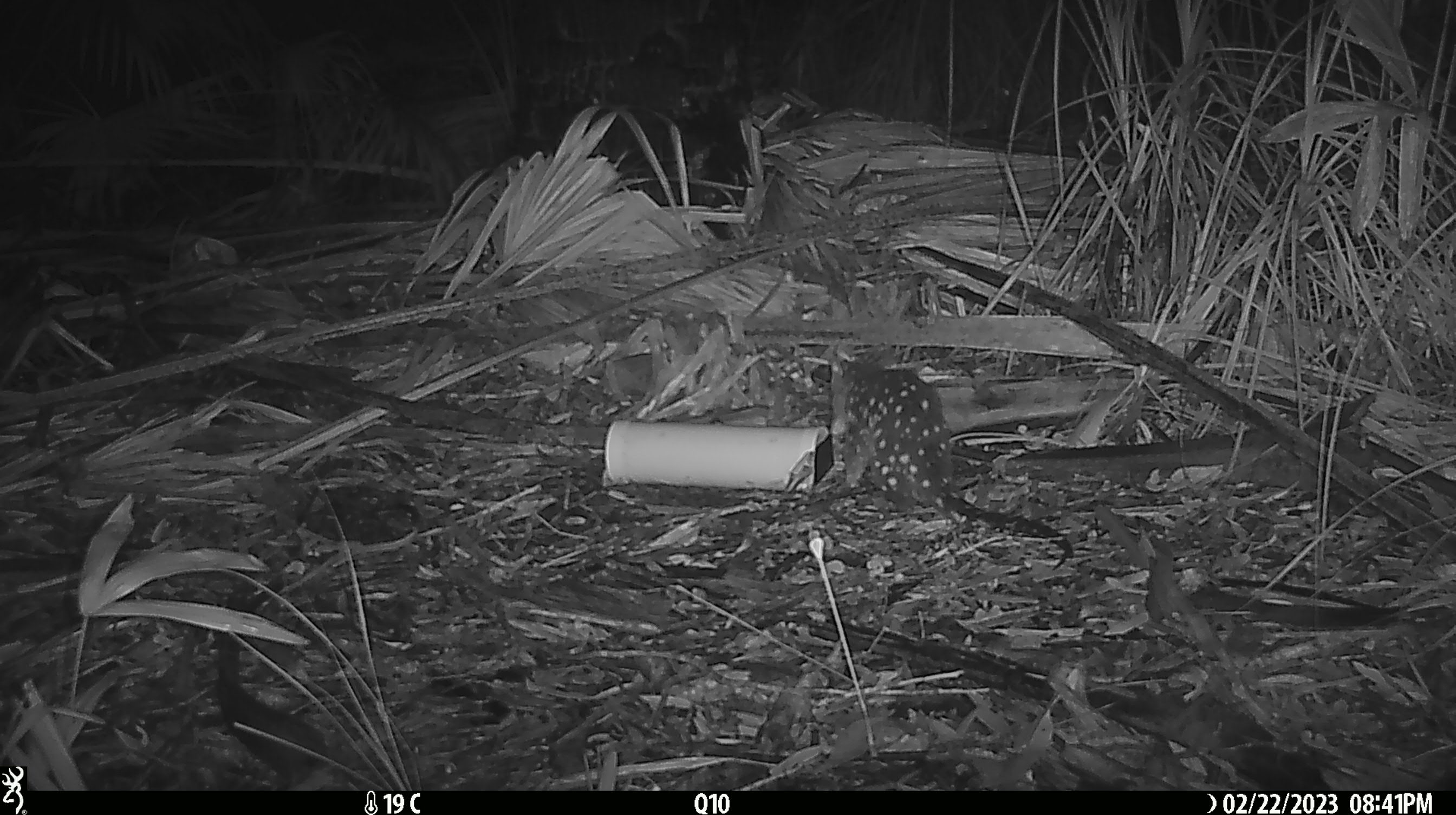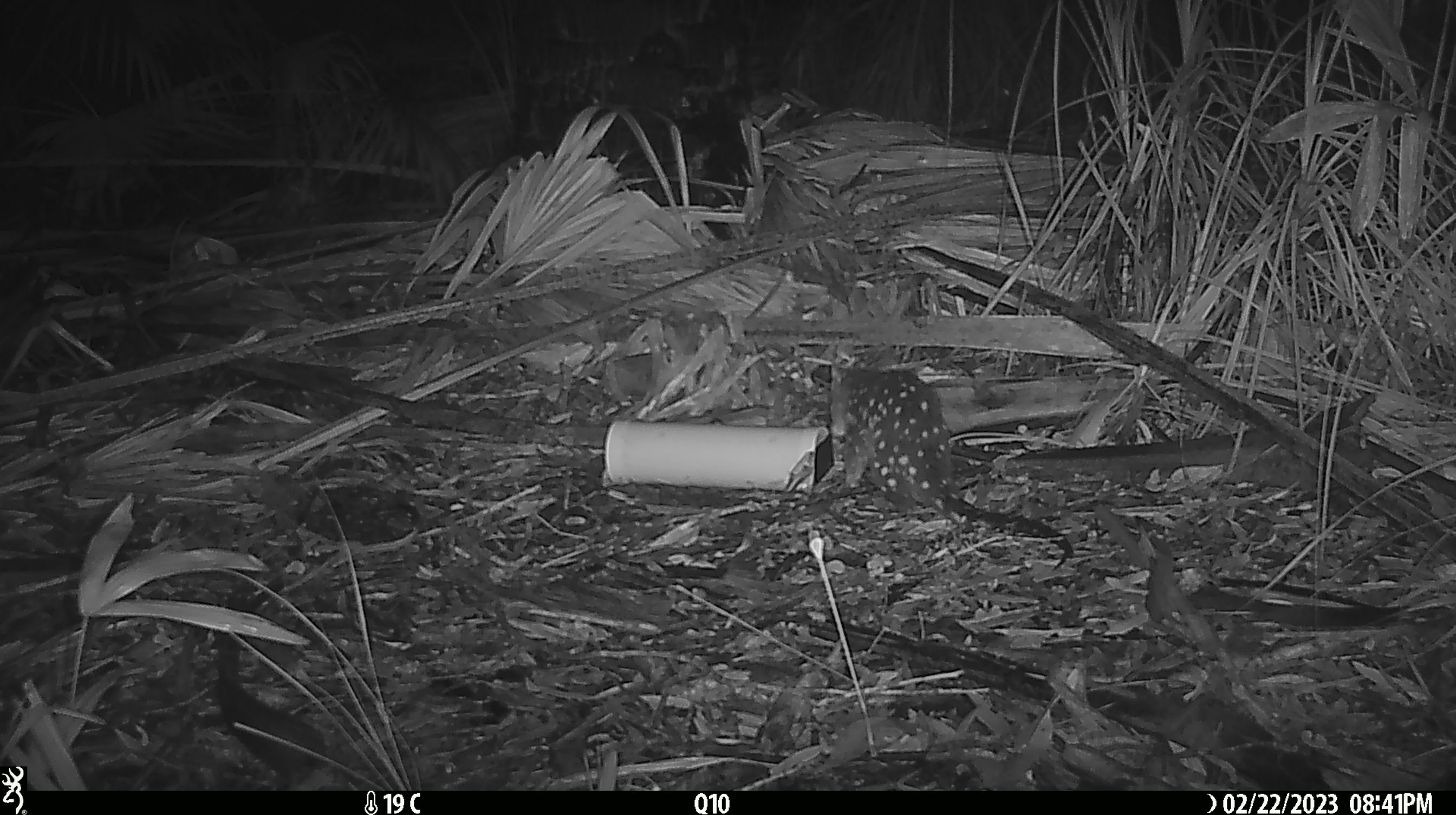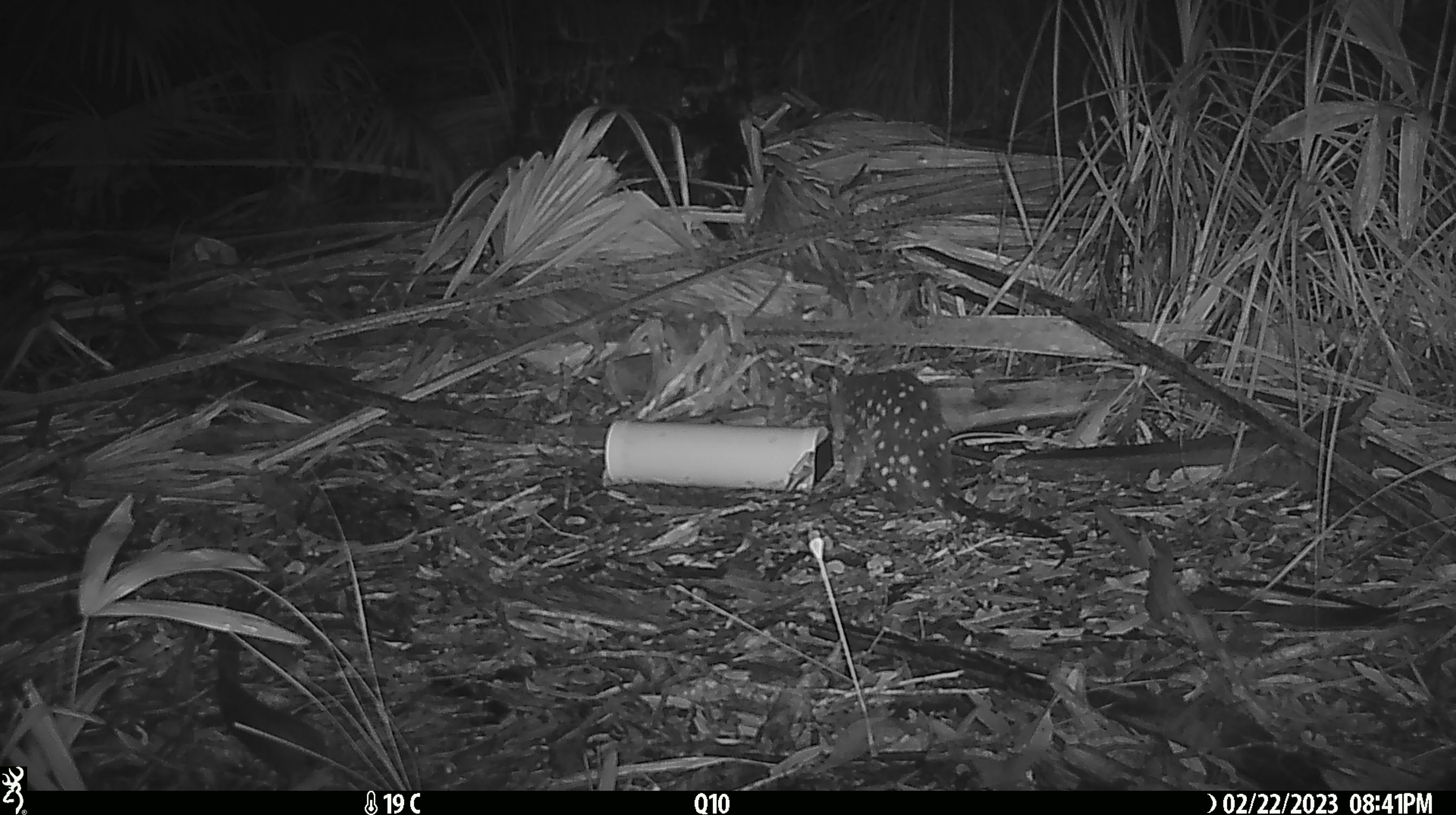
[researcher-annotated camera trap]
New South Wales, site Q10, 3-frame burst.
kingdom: Animalia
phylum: Chordata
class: Mammalia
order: Dasyuromorphia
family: Dasyuridae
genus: Dasyurus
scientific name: Dasyurus maculatus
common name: spotted-tailed quoll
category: quoll